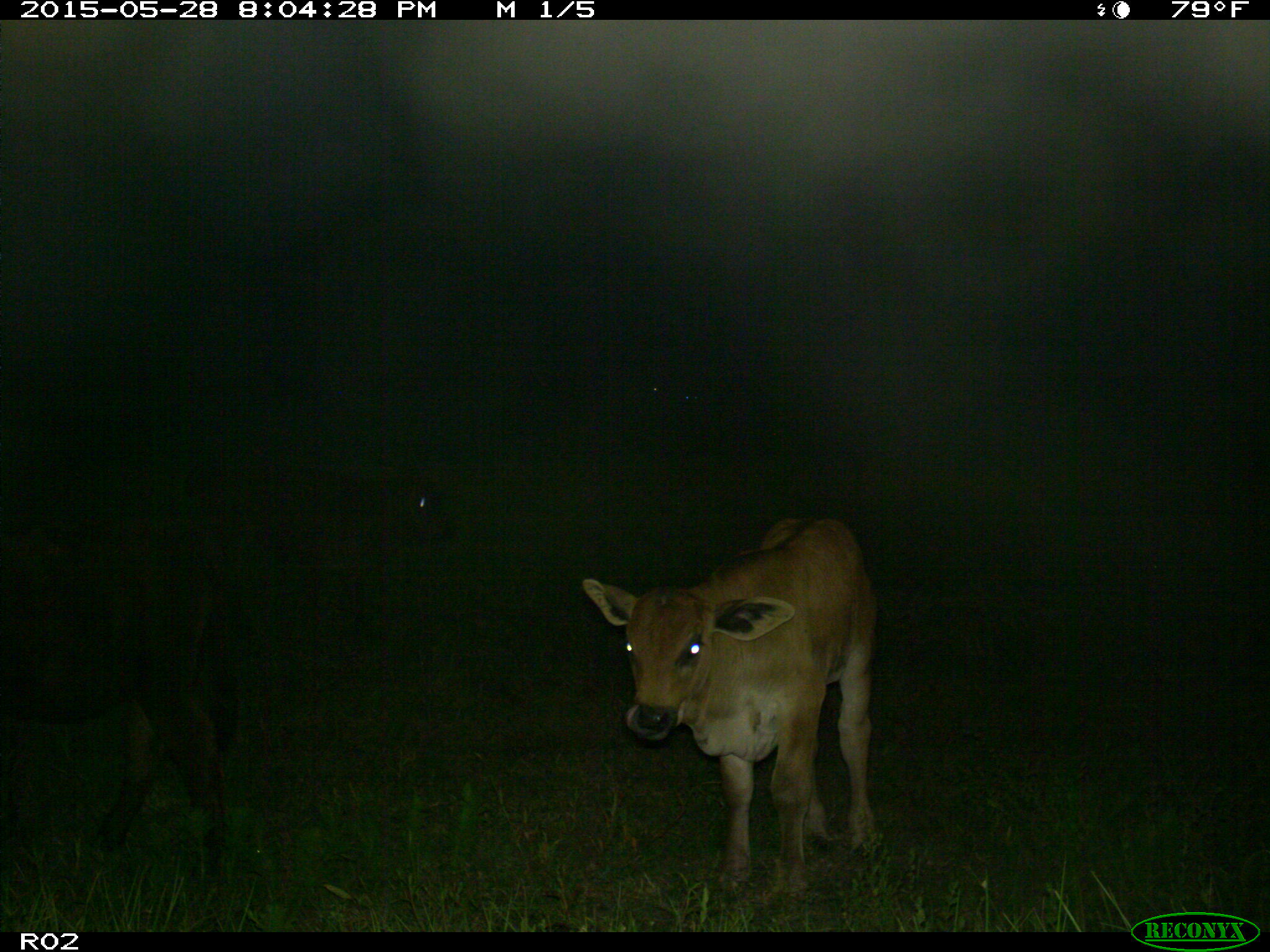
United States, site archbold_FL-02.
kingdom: Animalia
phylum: Chordata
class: Mammalia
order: Artiodactyla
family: Bovidae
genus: Bos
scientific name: Bos taurus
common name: domestic cow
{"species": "Bos taurus (domestic cow)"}